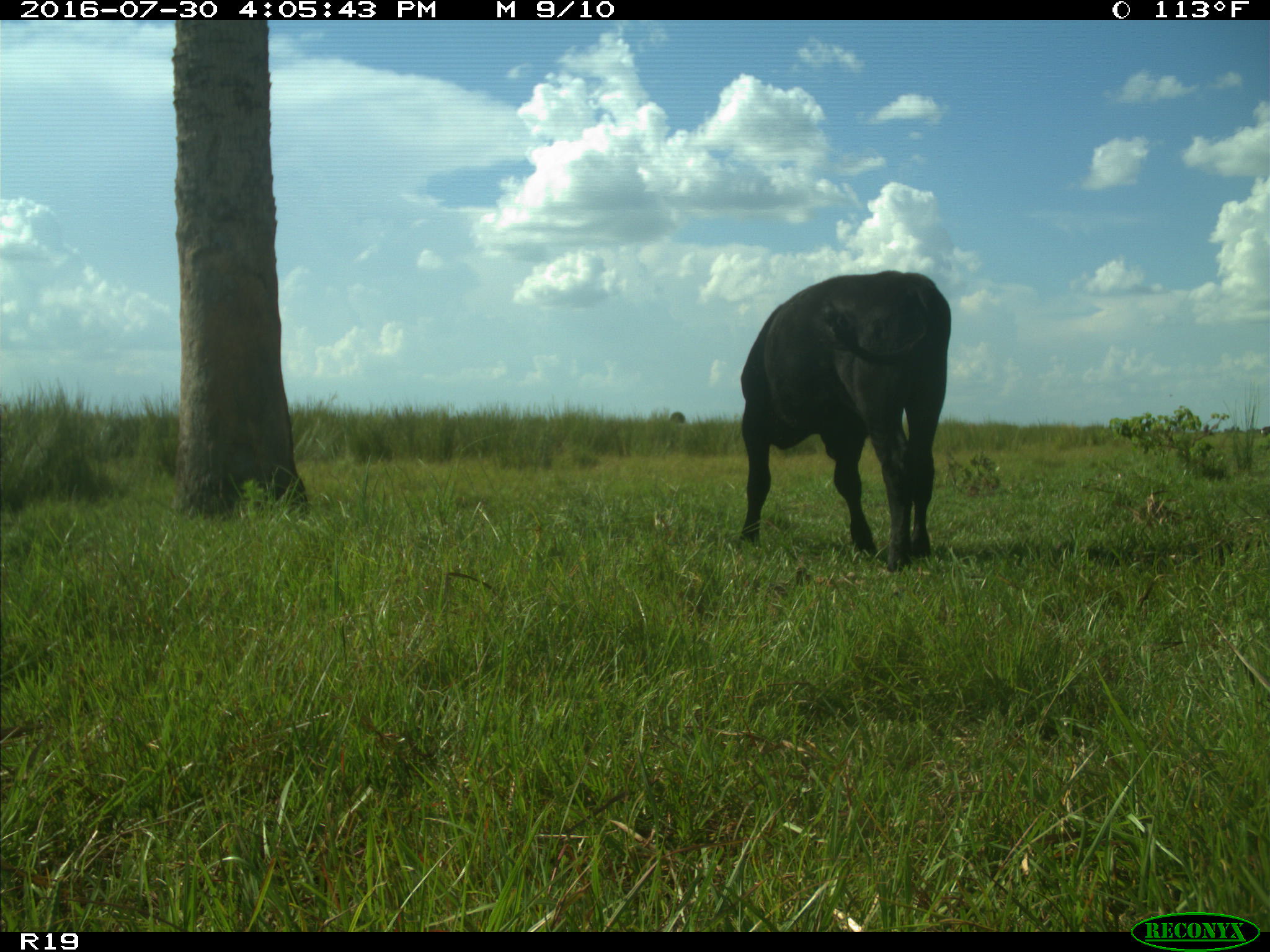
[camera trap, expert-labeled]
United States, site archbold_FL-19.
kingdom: Animalia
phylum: Chordata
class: Mammalia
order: Artiodactyla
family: Bovidae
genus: Bos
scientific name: Bos taurus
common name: domestic cow